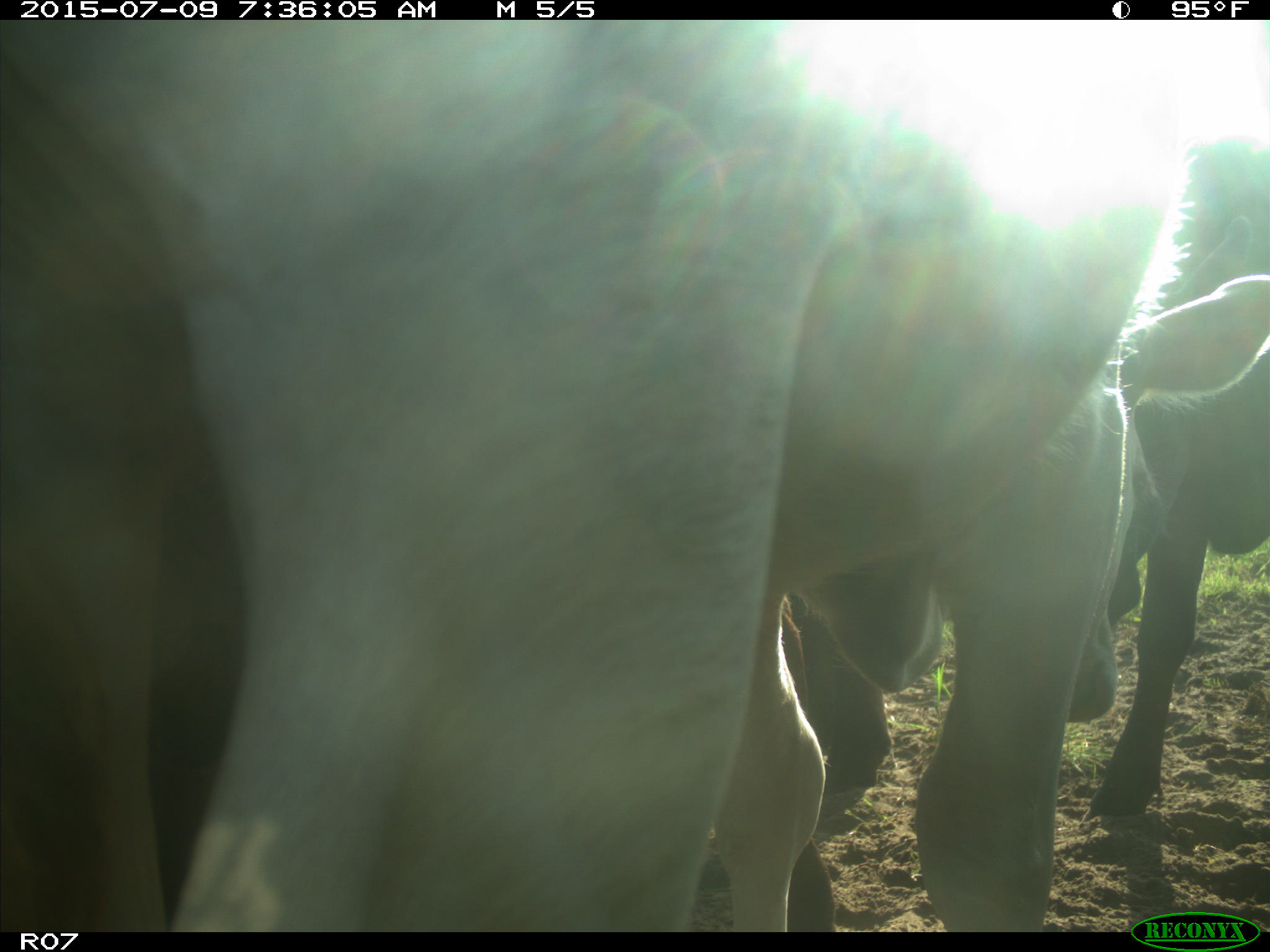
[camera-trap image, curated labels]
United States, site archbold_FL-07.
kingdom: Animalia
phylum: Chordata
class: Mammalia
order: Artiodactyla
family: Bovidae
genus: Bos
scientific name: Bos taurus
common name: domestic cow